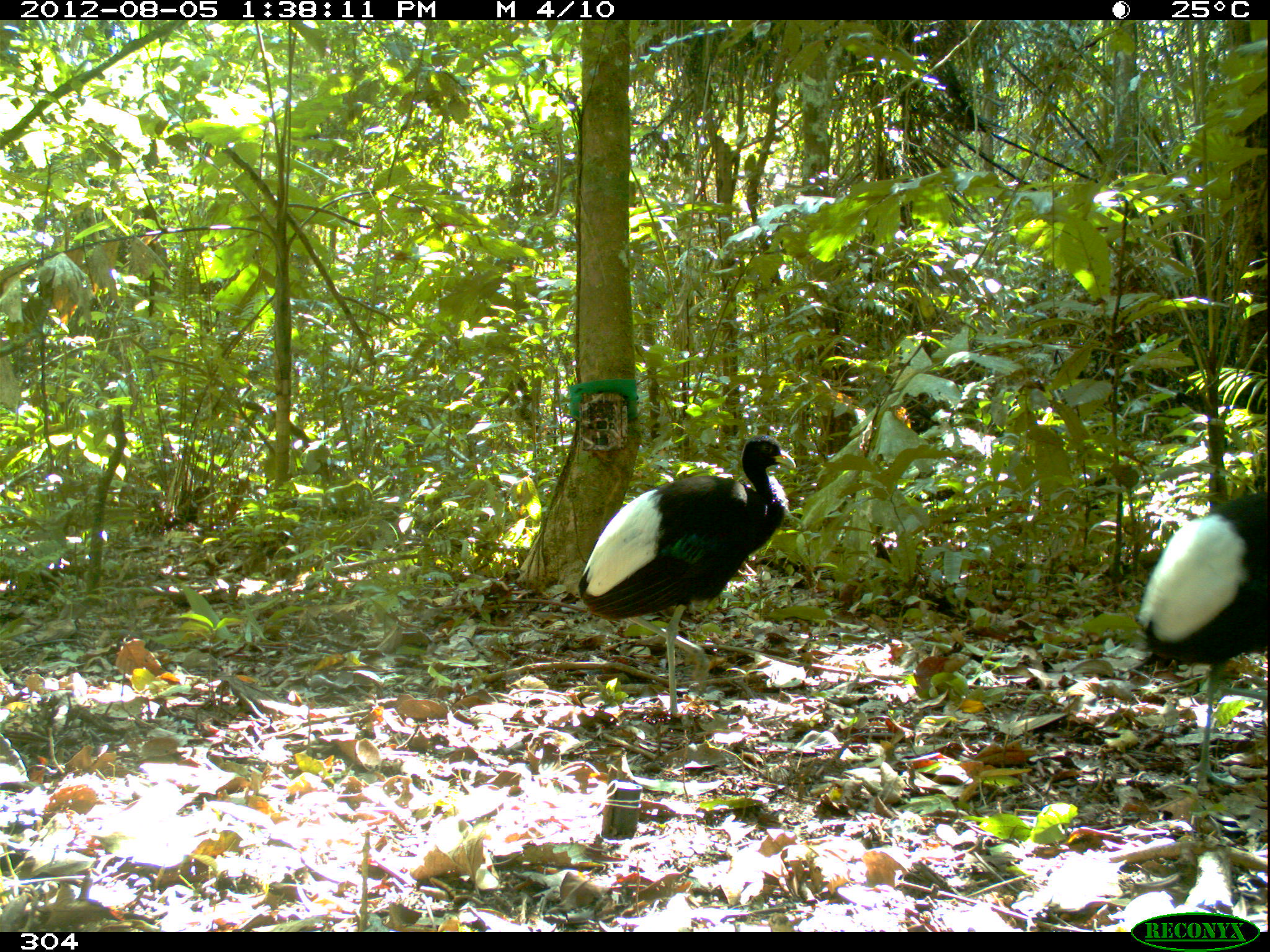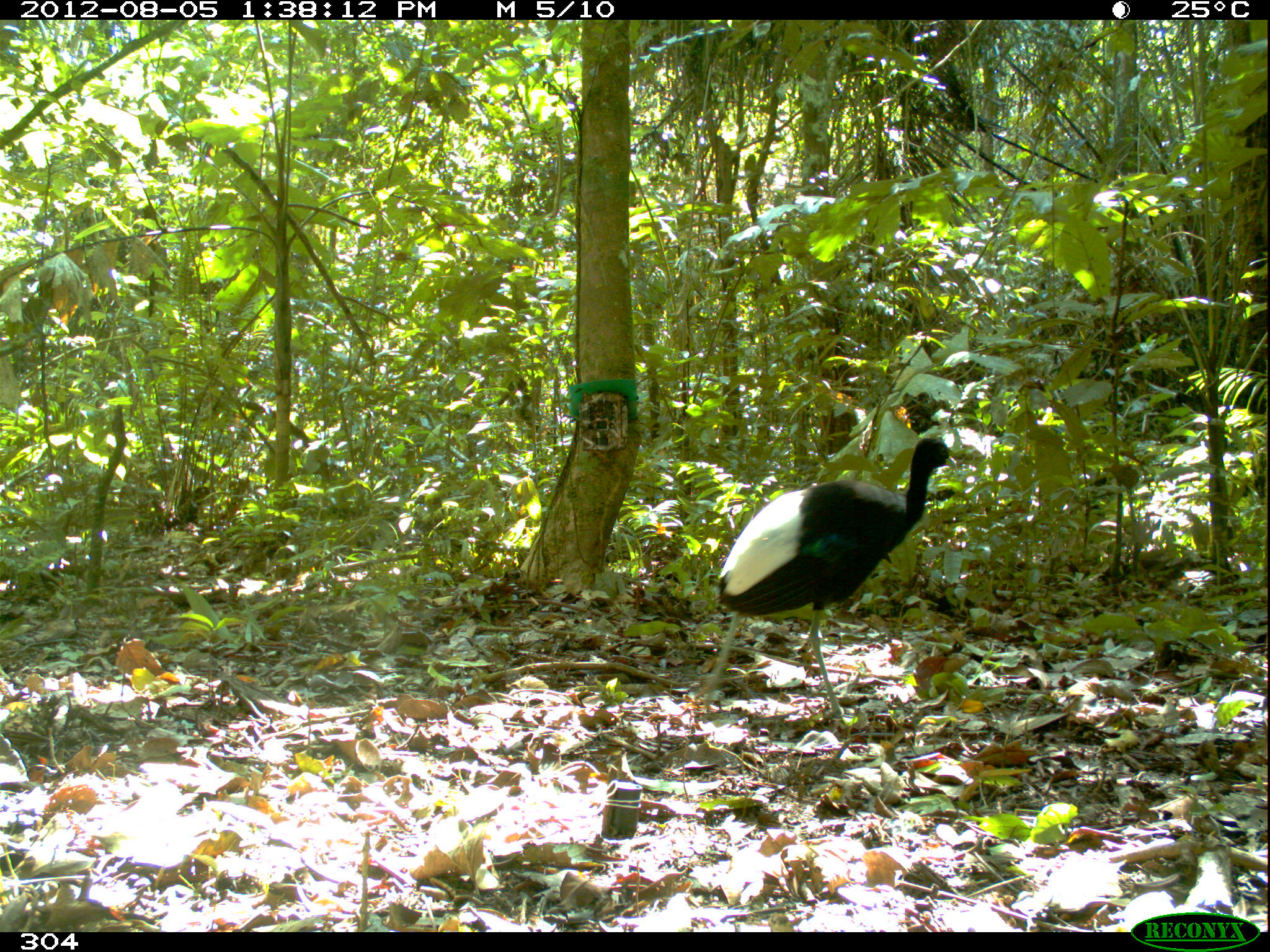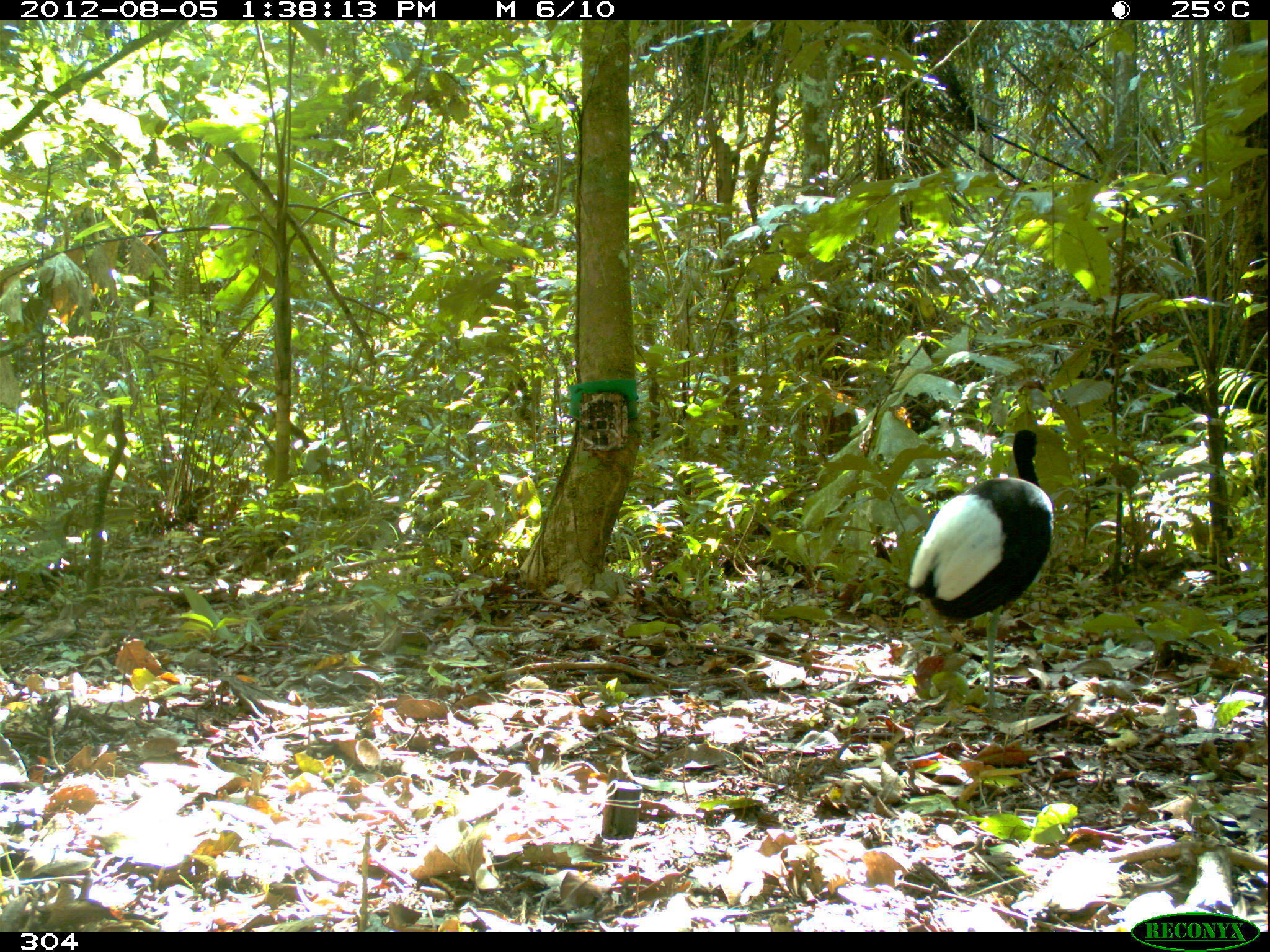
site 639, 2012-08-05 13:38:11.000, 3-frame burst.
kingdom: Animalia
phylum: Chordata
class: Aves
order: Gruiformes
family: Psophiidae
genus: Psophia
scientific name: Psophia leucoptera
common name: pale-winged trumpeter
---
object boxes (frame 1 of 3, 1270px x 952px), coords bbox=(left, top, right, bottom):
psophia leucoptera: bbox=(573, 430, 794, 717); bbox=(1139, 481, 1270, 788)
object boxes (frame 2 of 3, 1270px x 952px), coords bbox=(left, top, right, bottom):
psophia leucoptera: bbox=(691, 433, 980, 726)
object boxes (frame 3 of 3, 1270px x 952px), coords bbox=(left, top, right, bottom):
psophia leucoptera: bbox=(906, 426, 1053, 717)